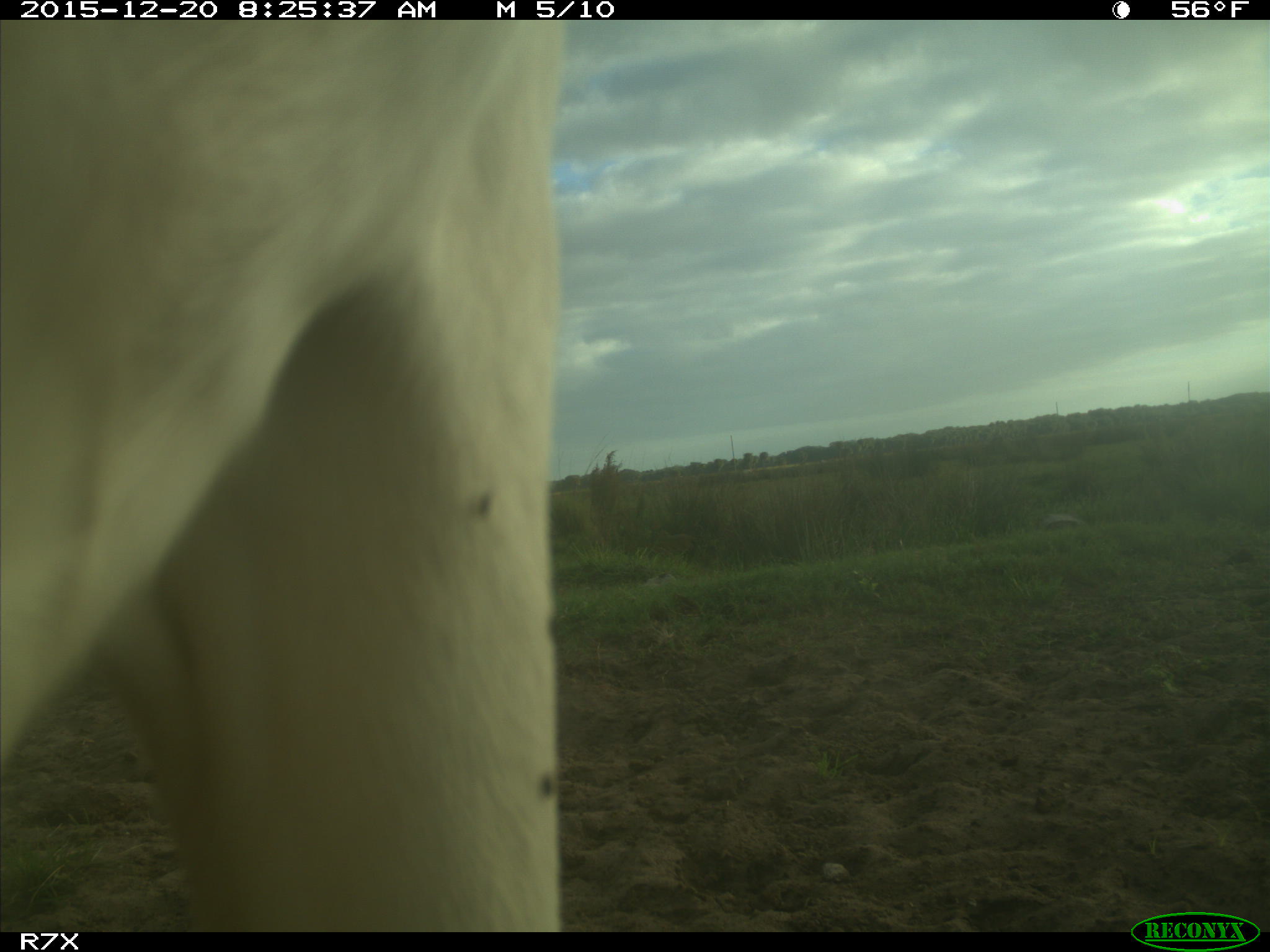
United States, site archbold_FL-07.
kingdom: Animalia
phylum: Chordata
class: Mammalia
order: Artiodactyla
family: Bovidae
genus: Bos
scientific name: Bos taurus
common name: domestic cow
Bos taurus (domestic cow).